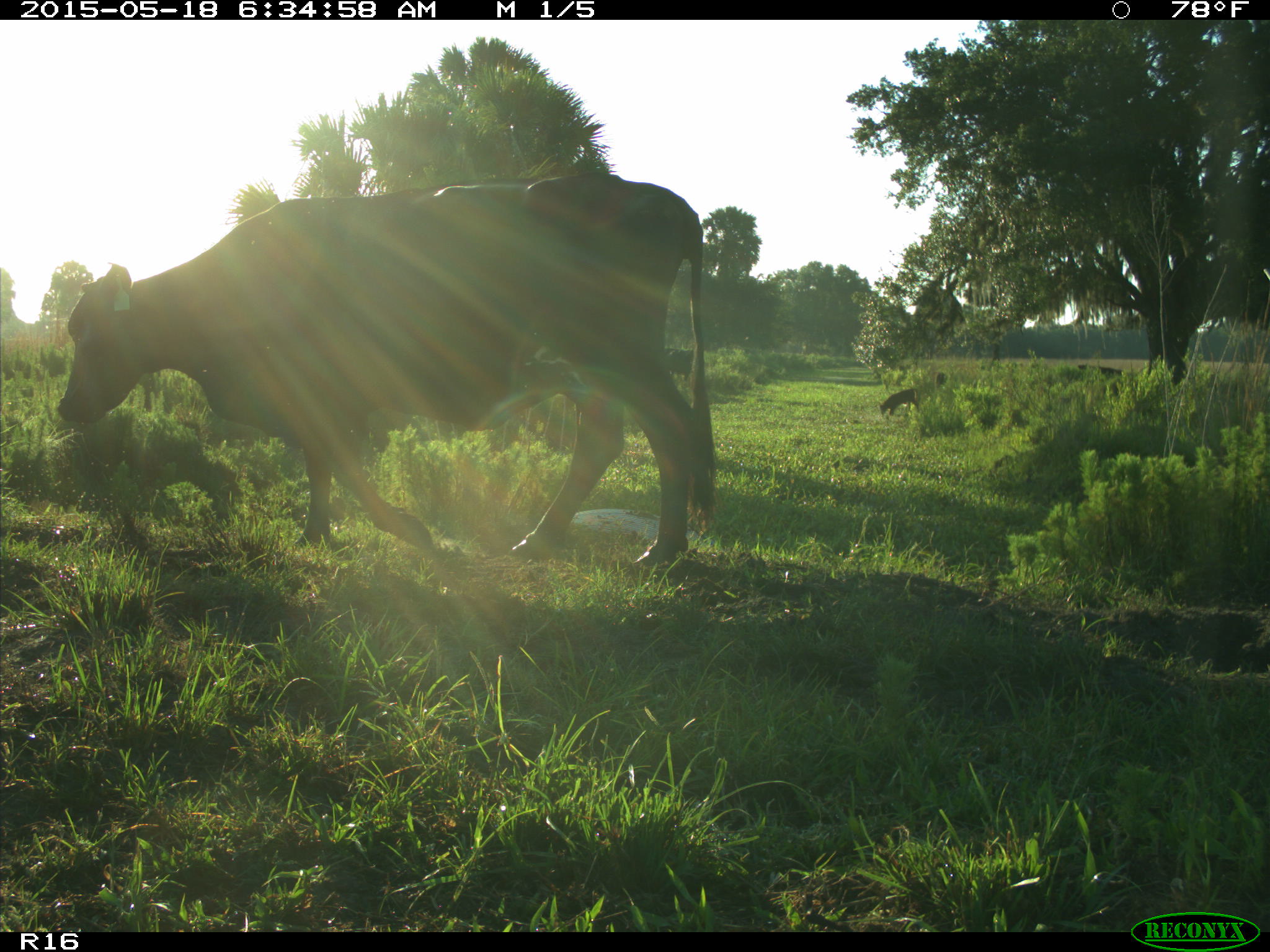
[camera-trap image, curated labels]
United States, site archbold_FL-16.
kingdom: Animalia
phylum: Chordata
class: Mammalia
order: Artiodactyla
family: Bovidae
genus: Bos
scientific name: Bos taurus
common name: domestic cow